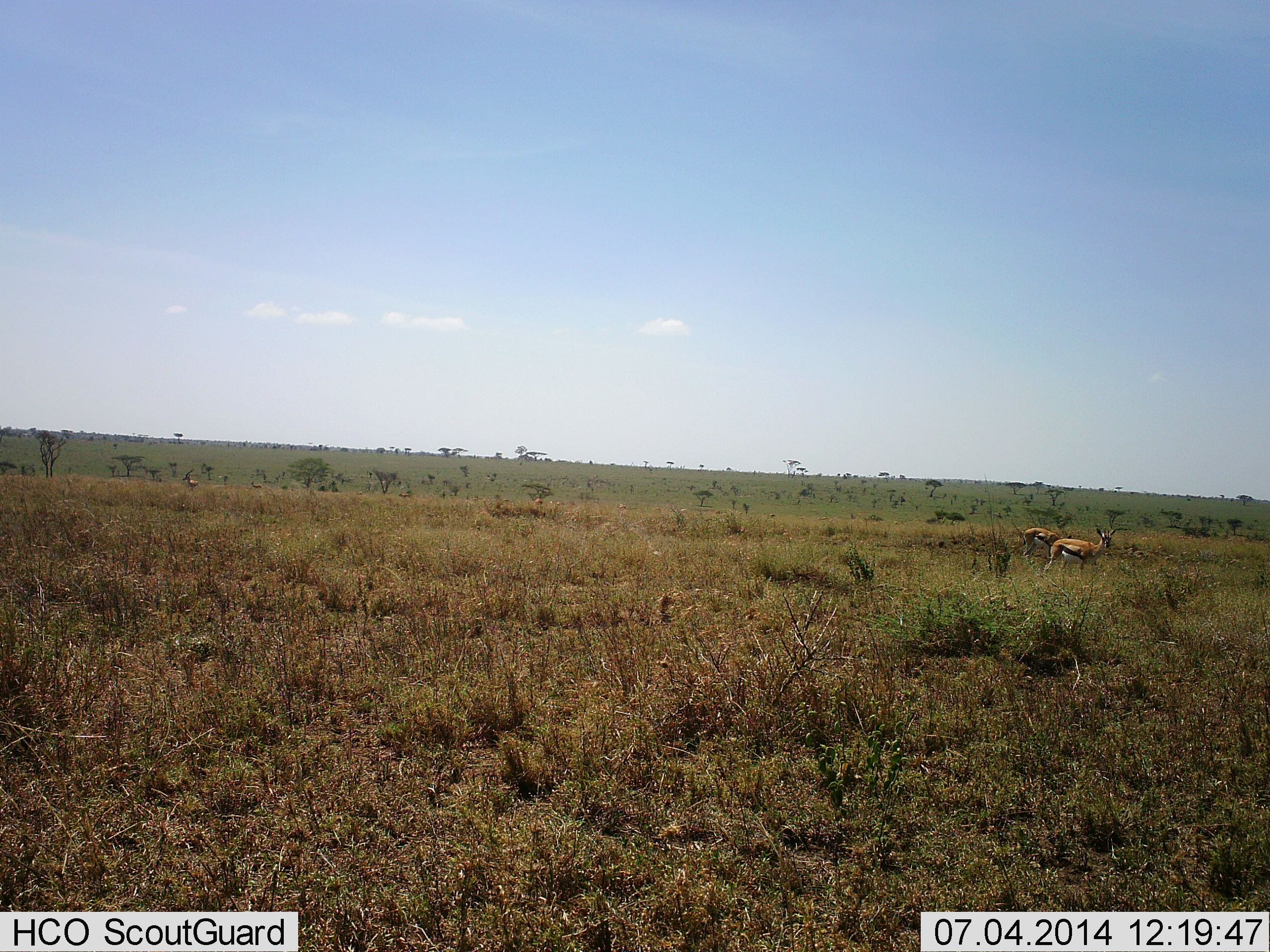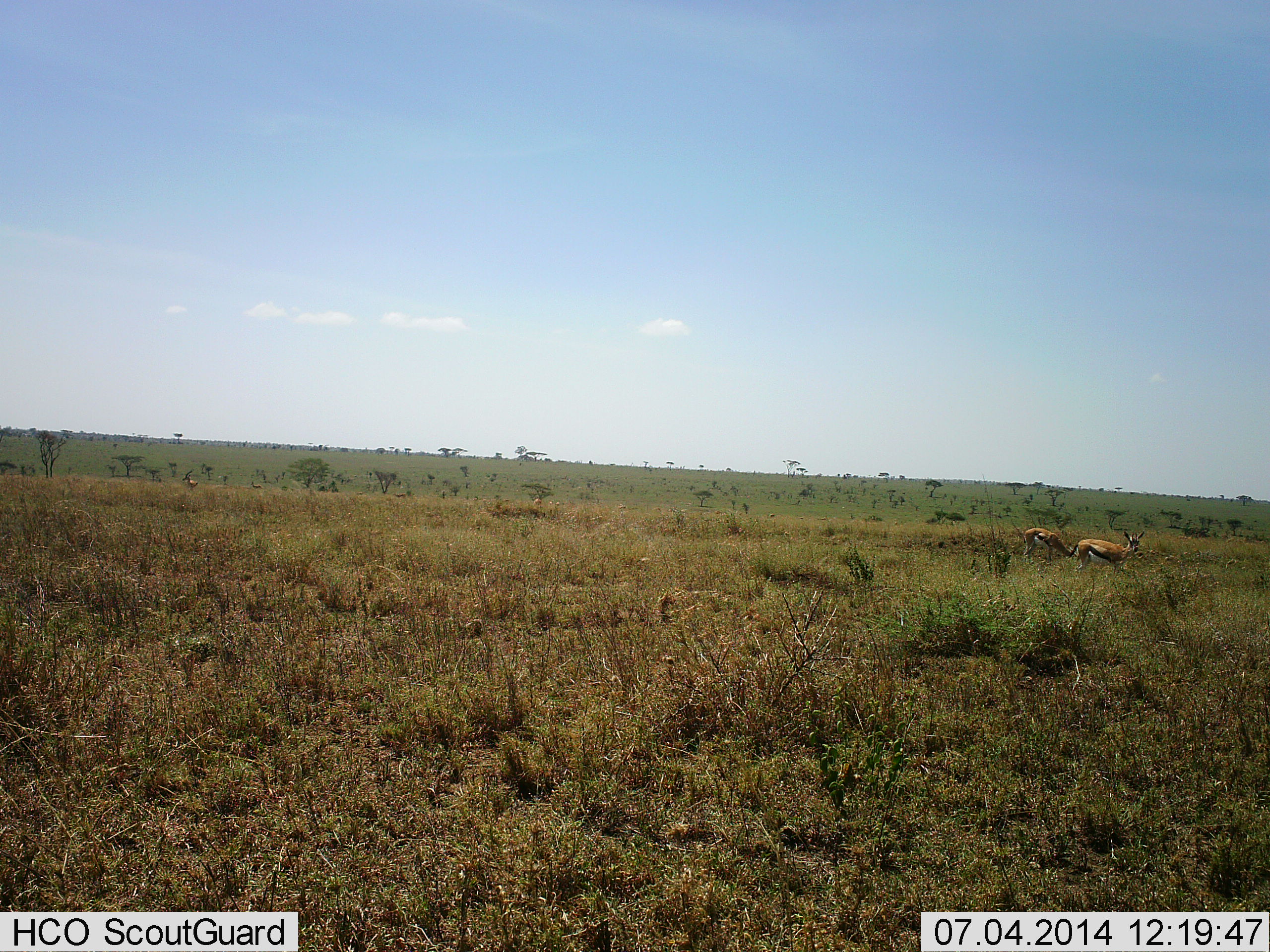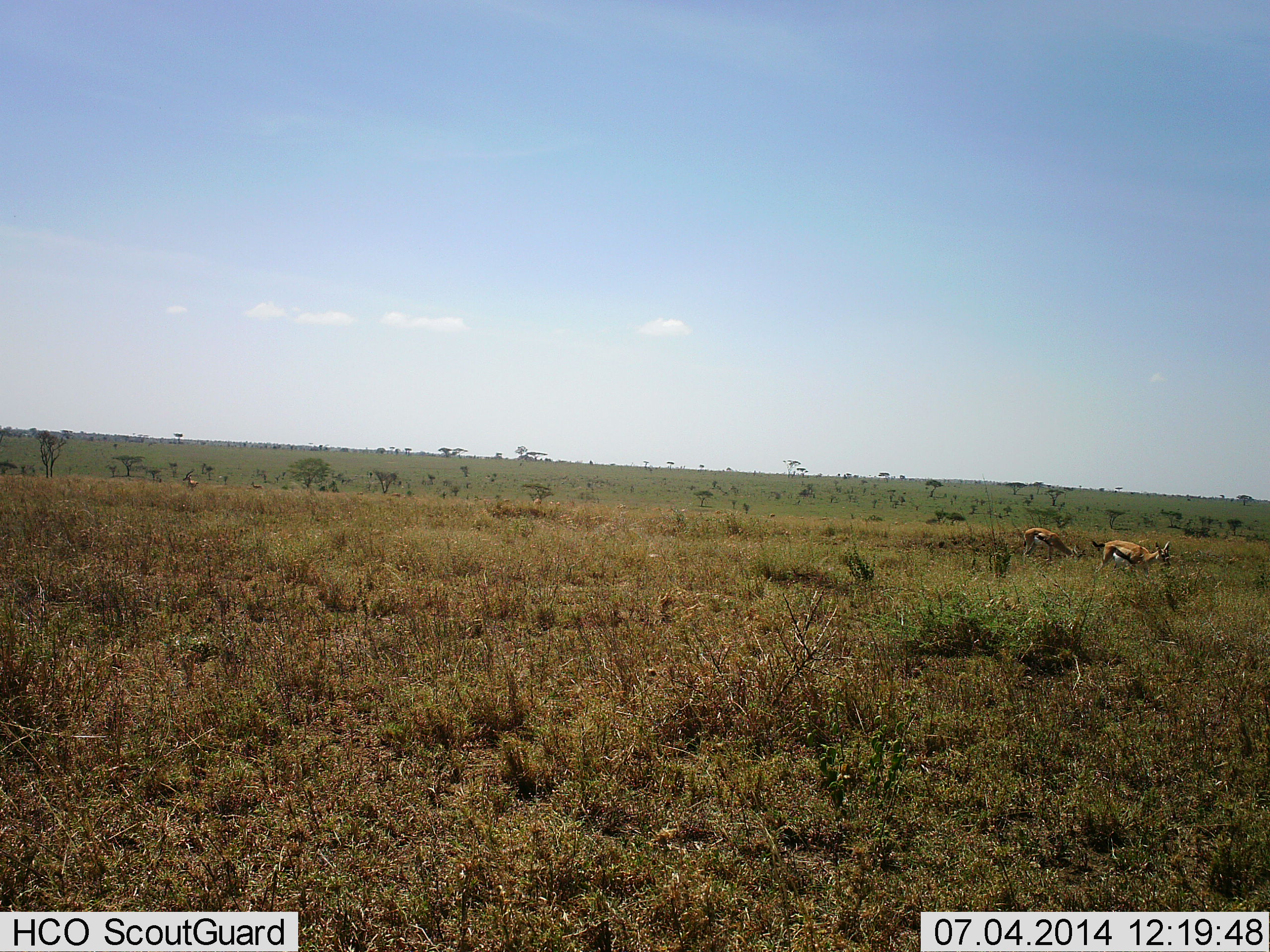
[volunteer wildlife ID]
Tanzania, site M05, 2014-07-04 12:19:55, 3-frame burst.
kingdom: Animalia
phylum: Chordata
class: Mammalia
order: Artiodactyla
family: Bovidae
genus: Eudorcas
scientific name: Eudorcas thomsonii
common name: thomson's gazelle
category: gazellethomsons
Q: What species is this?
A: Gazellethomsons (thomson's gazelle) (Eudorcas thomsonii).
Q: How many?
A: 2.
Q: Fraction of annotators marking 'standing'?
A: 20%.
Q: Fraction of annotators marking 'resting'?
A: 0%.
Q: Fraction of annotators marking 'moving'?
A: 90%.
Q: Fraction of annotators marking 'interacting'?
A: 0%.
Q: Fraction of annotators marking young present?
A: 0%.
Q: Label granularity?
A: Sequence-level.